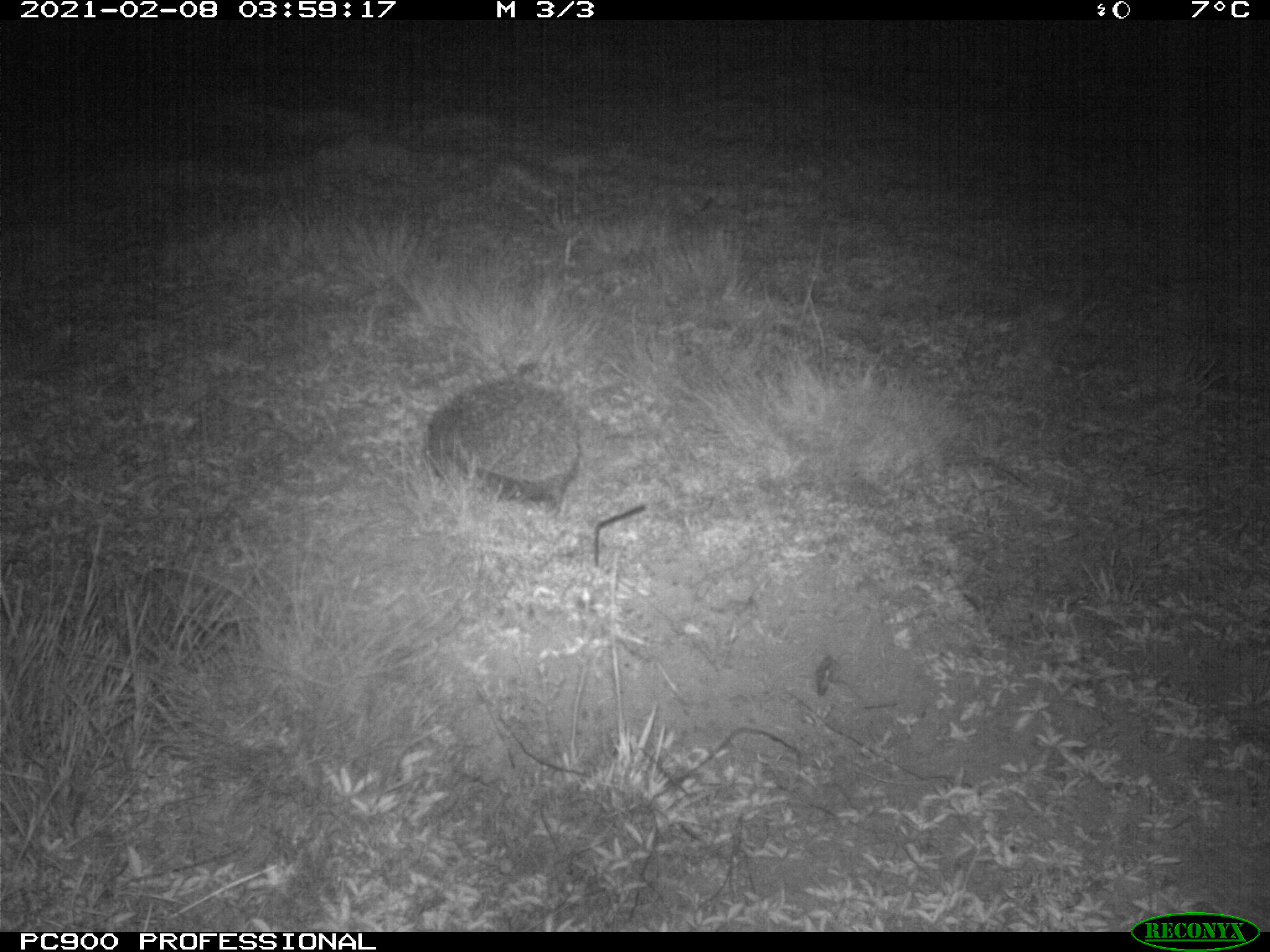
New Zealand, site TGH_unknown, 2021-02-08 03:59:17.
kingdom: Animalia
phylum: Chordata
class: Mammalia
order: Eulipotyphla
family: Erinaceidae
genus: Erinaceus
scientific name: Erinaceus europaeus europaeus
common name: european hedgehog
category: hedgehog